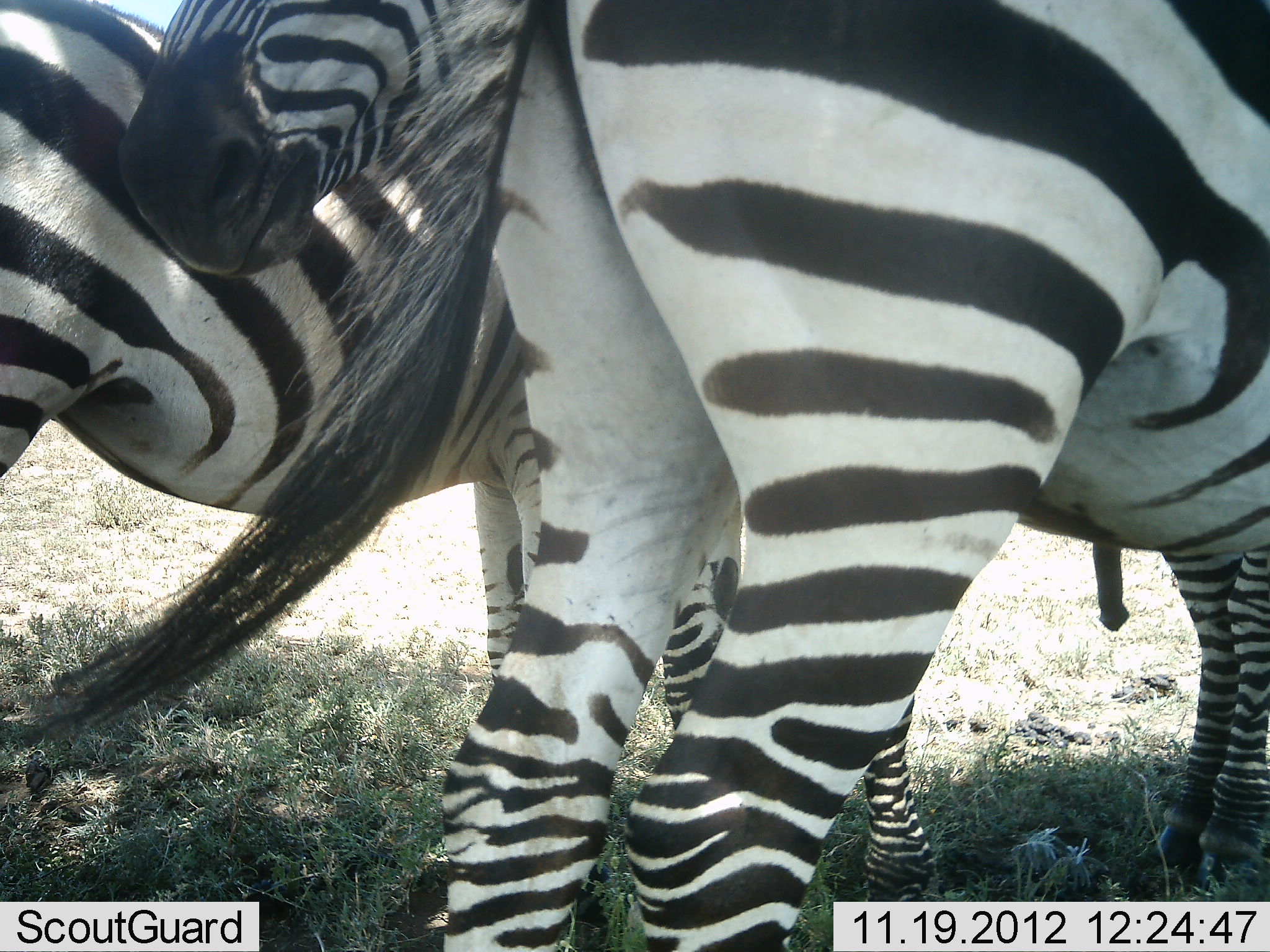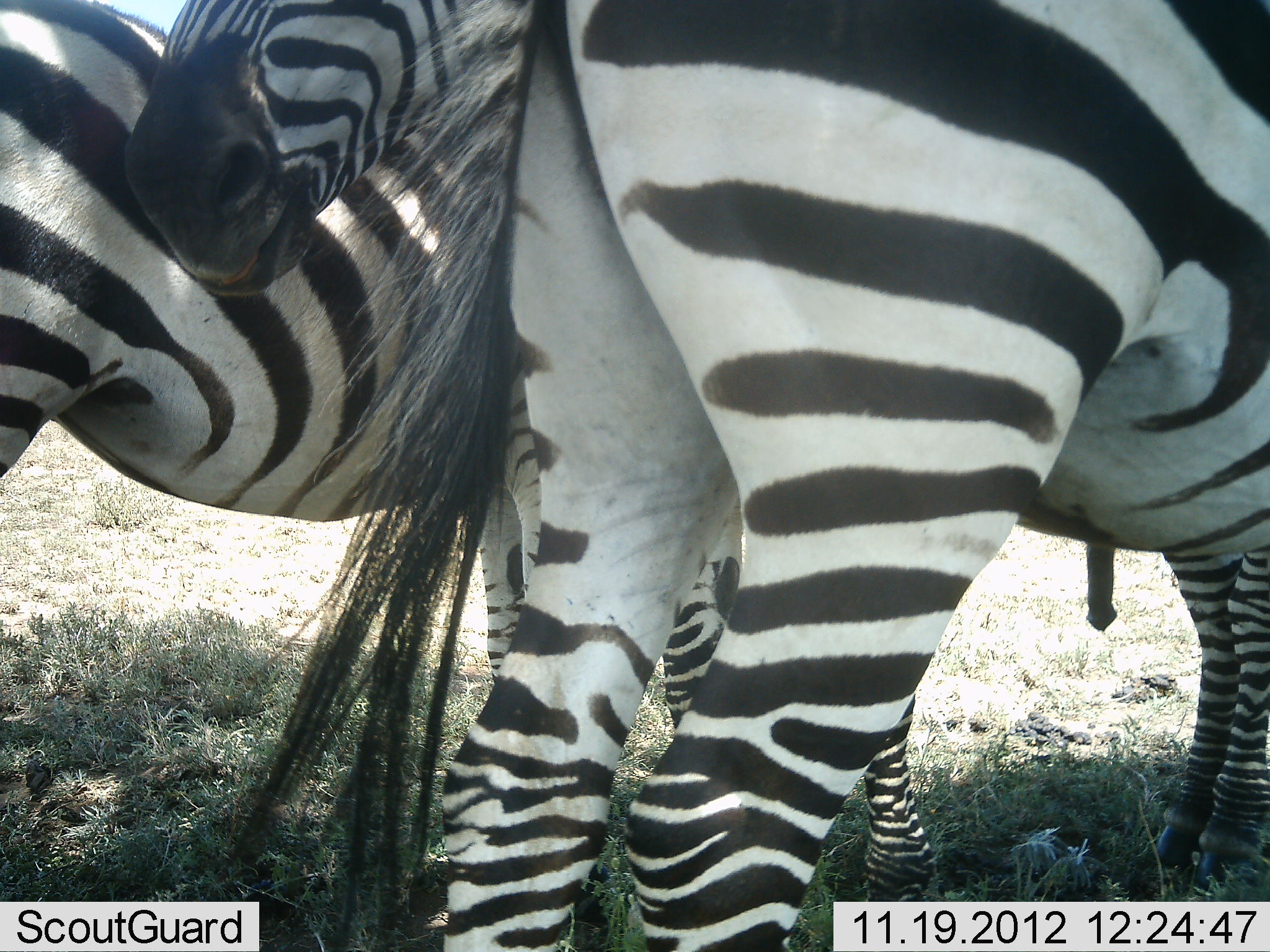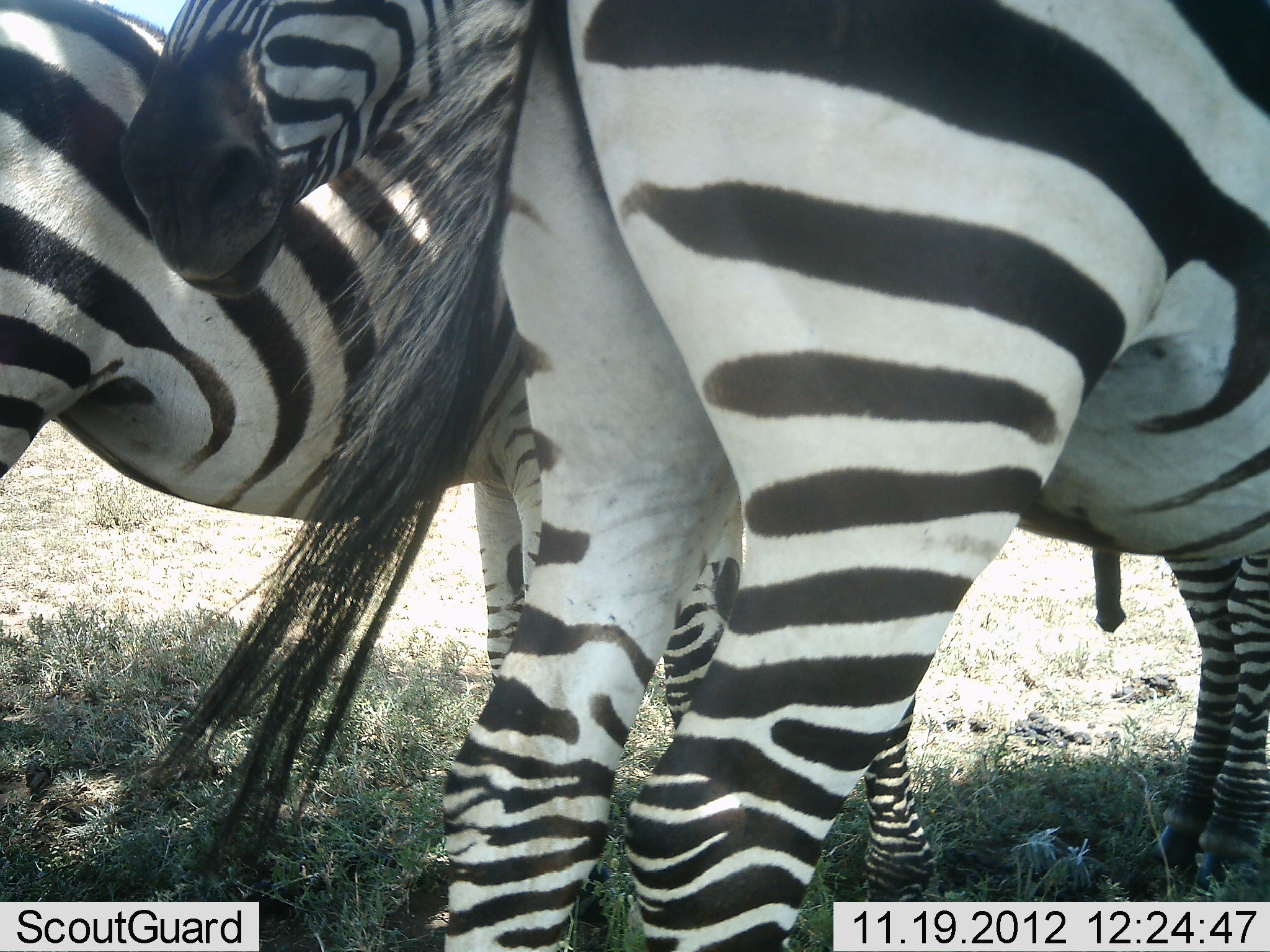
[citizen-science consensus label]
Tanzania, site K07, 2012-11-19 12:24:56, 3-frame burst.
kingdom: Animalia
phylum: Chordata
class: Mammalia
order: Perissodactyla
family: Equidae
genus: Equus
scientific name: Equus quagga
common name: plains zebra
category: zebra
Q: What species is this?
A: Zebra (plains zebra) (Equus quagga).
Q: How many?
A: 3.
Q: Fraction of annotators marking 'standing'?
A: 80%.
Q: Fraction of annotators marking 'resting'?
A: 10%.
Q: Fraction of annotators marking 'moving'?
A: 0%.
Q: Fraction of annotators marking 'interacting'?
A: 20%.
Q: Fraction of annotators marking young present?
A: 0%.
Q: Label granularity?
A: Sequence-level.